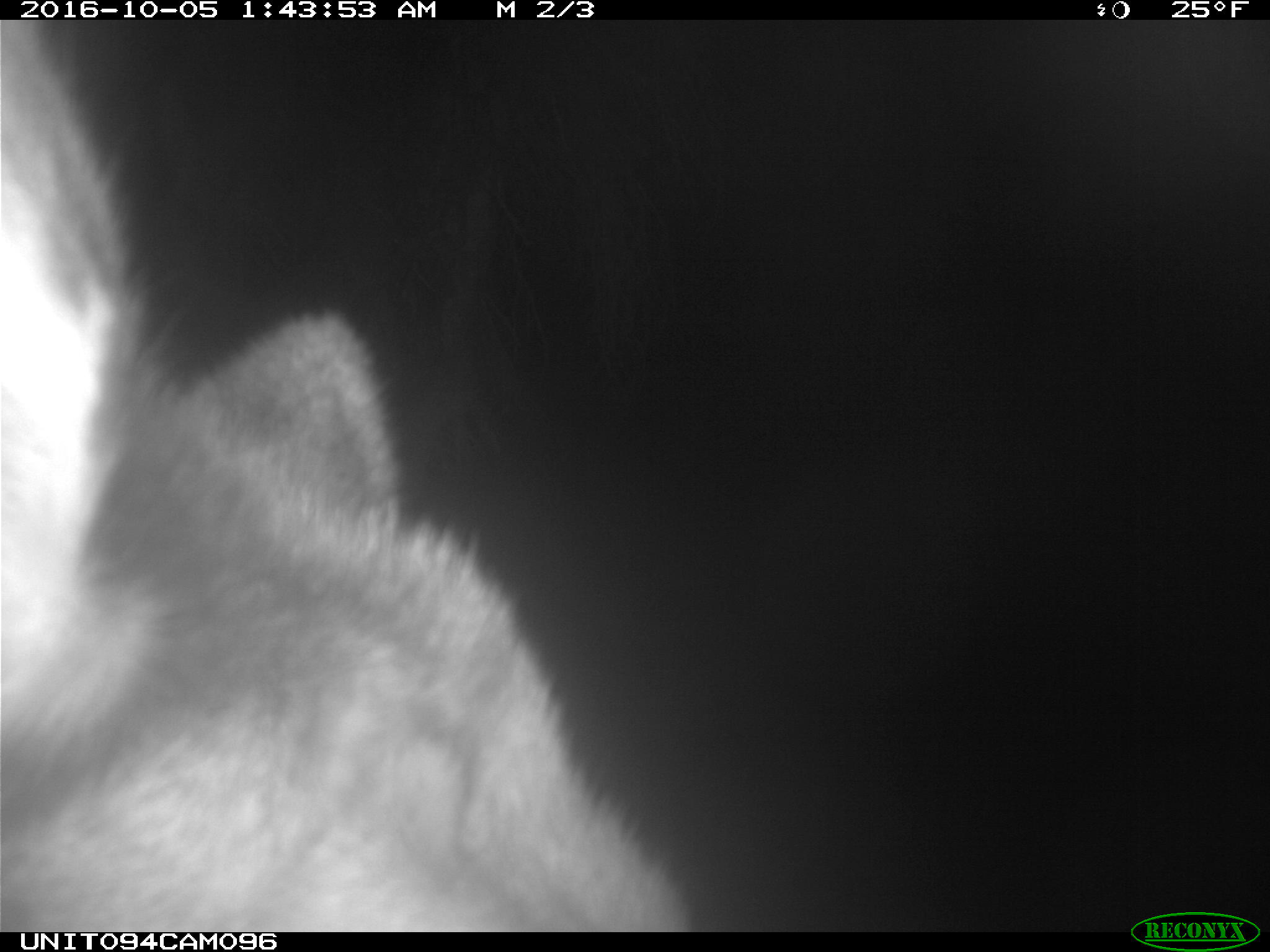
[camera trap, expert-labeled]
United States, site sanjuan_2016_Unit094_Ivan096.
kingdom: Animalia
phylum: Chordata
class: Mammalia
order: Artiodactyla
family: Cervidae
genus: Cervus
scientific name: Cervus elaphus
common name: red deer